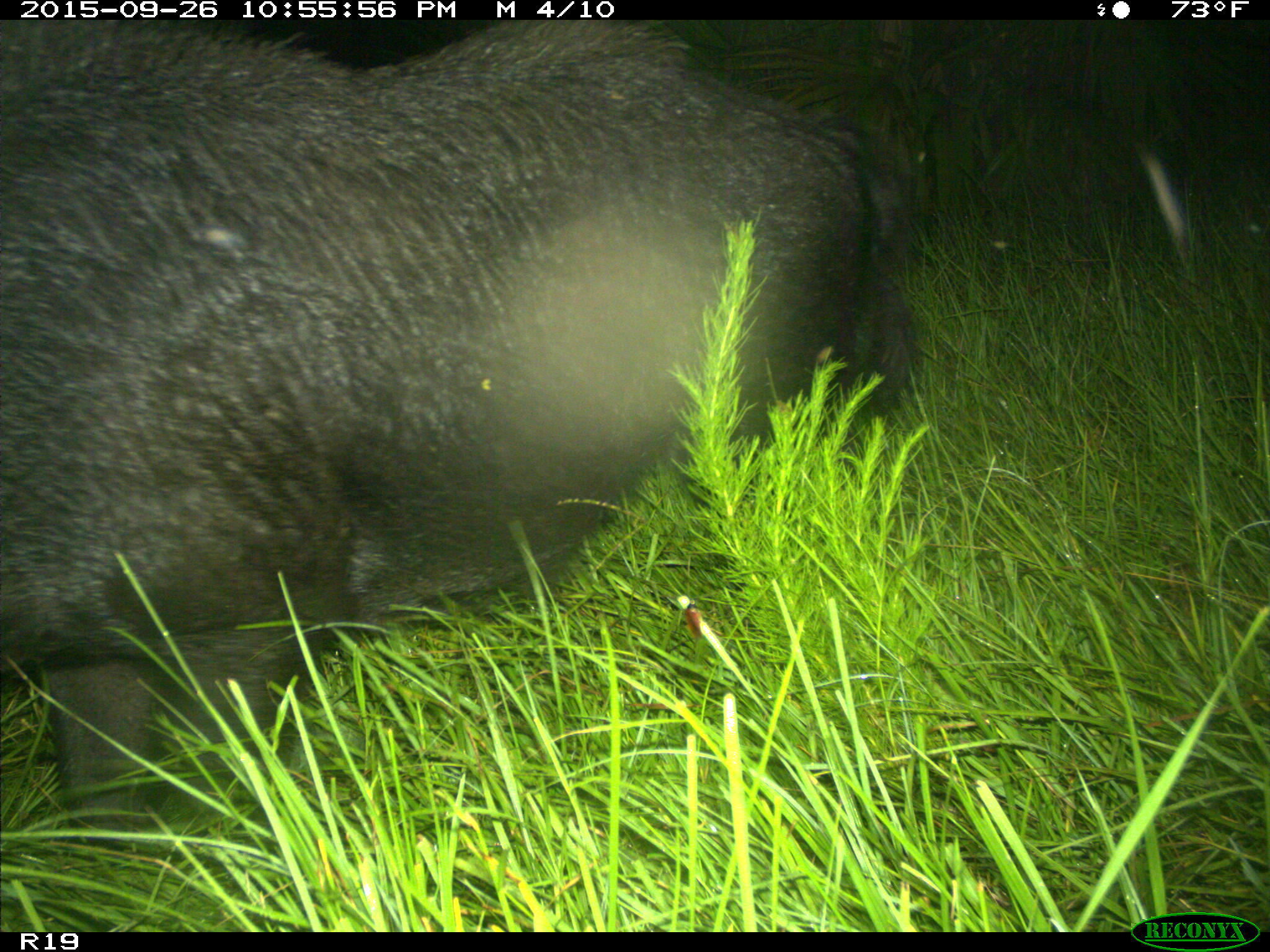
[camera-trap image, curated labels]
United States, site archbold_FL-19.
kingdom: Animalia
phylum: Chordata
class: Mammalia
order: Artiodactyla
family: Suidae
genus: Sus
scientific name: Sus scrofa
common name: wild boar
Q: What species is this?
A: Sus scrofa (wild boar).